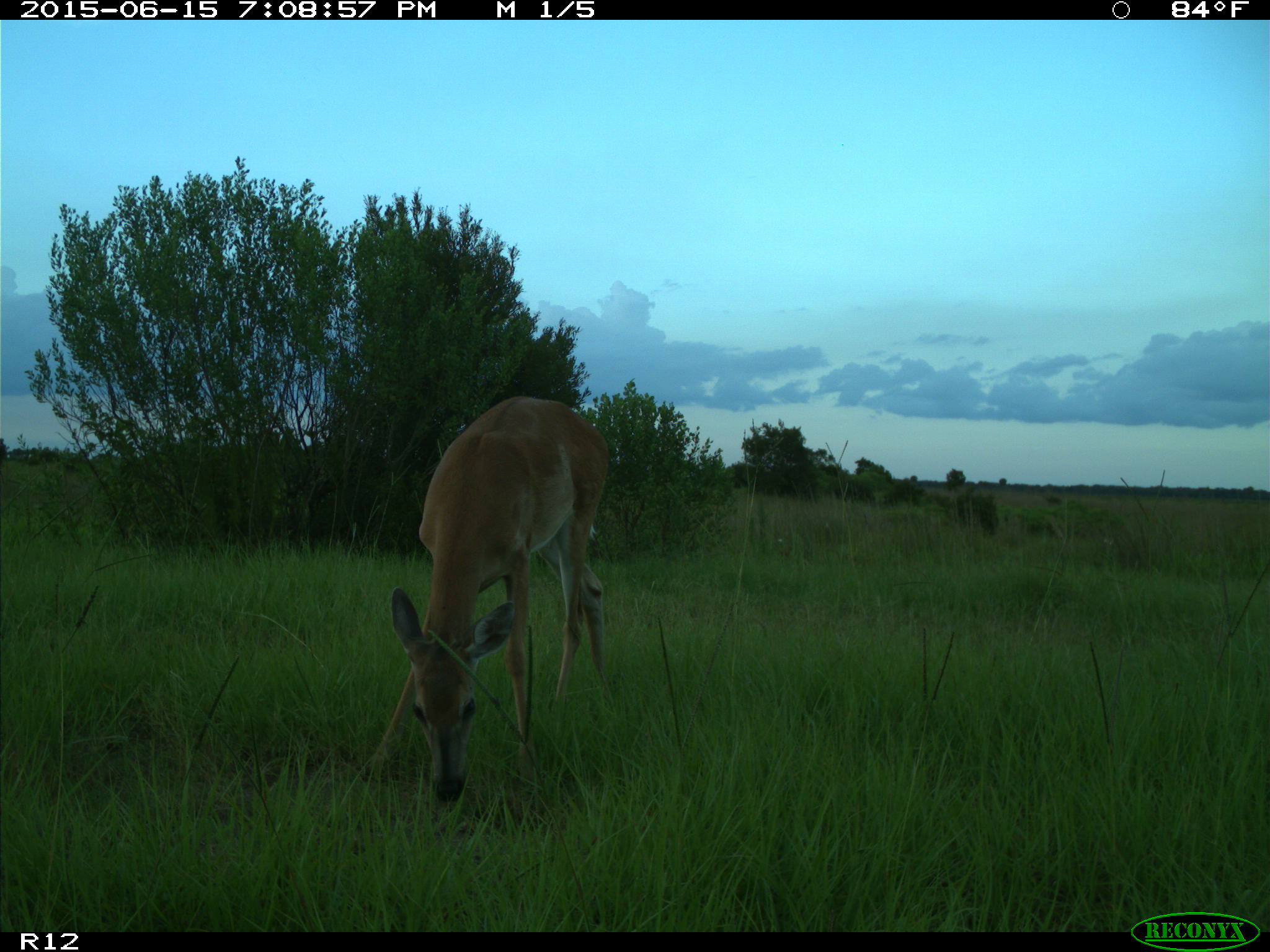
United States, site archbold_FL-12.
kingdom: Animalia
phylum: Chordata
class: Mammalia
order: Artiodactyla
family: Cervidae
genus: Odocoileus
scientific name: Odocoileus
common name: deer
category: unidentified deer